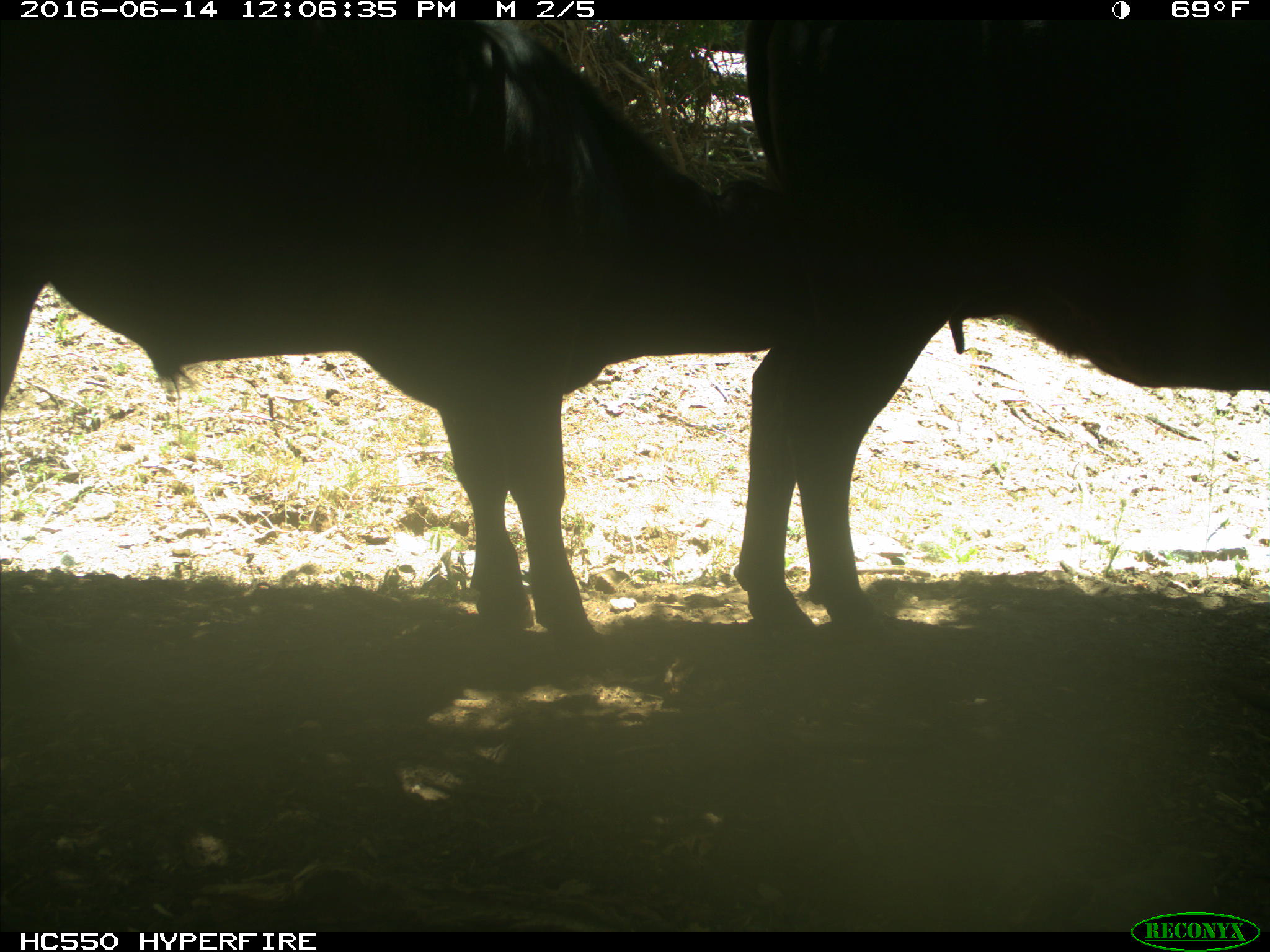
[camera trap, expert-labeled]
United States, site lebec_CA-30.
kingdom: Animalia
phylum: Chordata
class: Mammalia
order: Artiodactyla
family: Bovidae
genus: Bos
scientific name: Bos taurus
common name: domestic cow